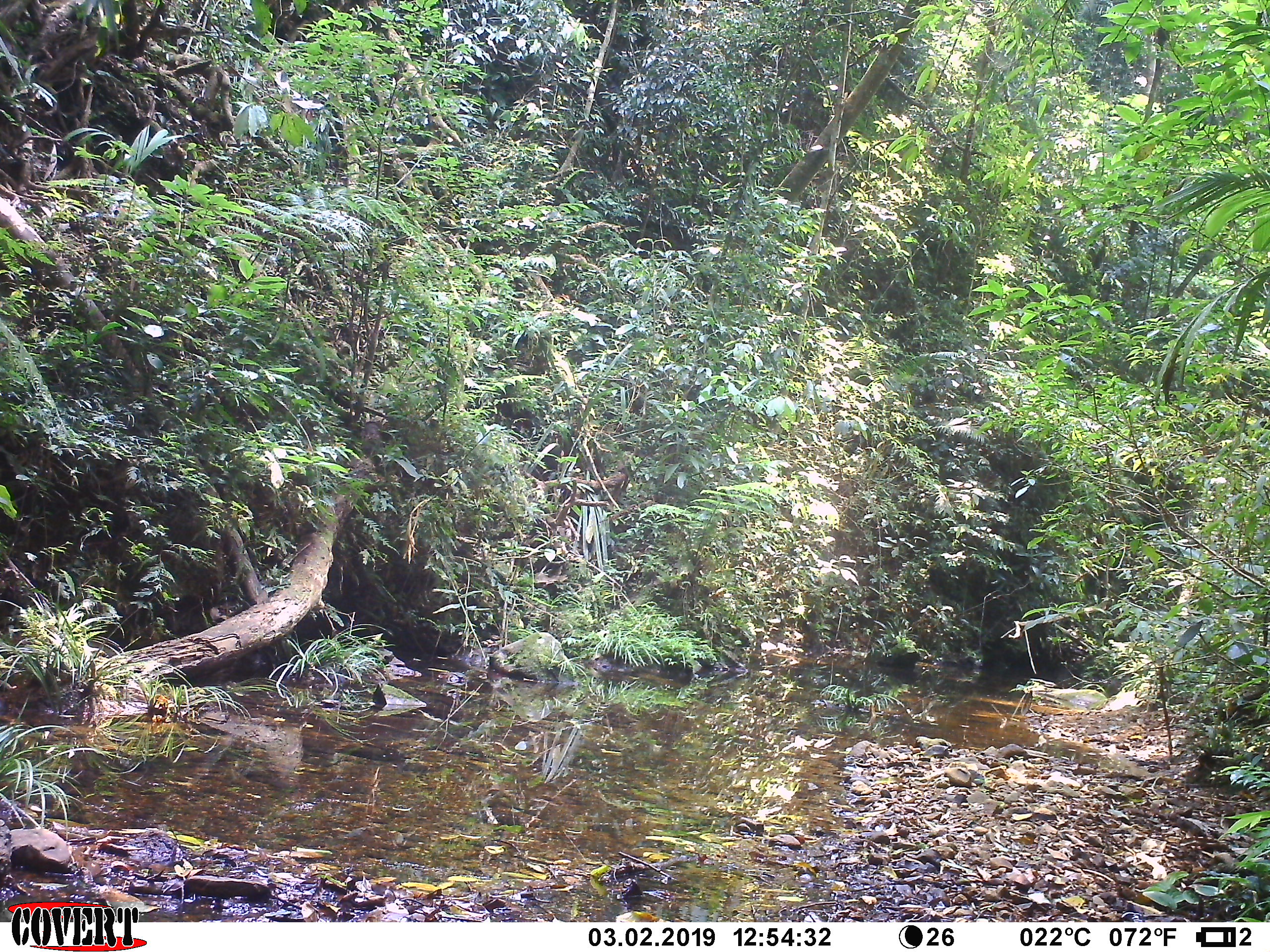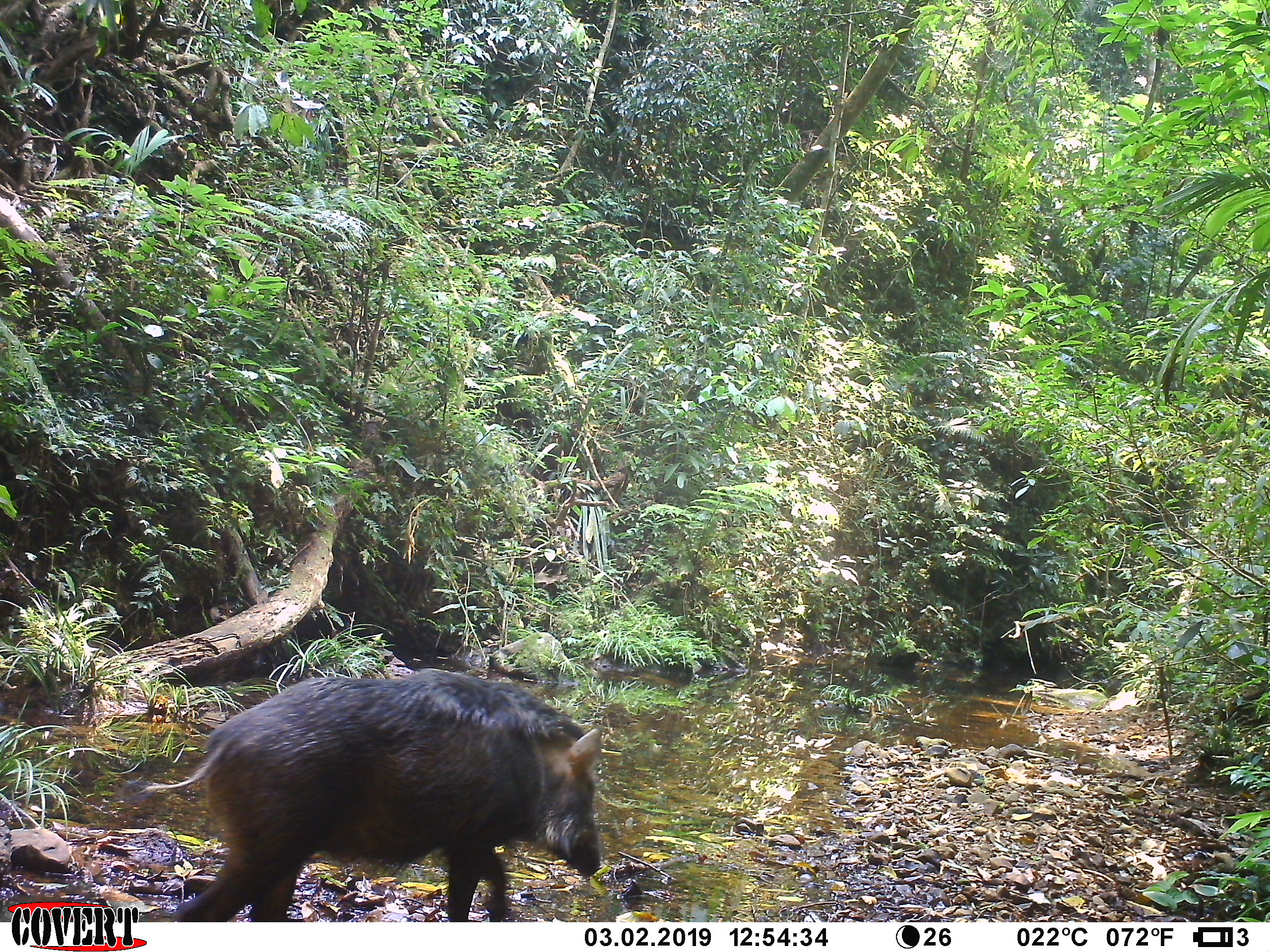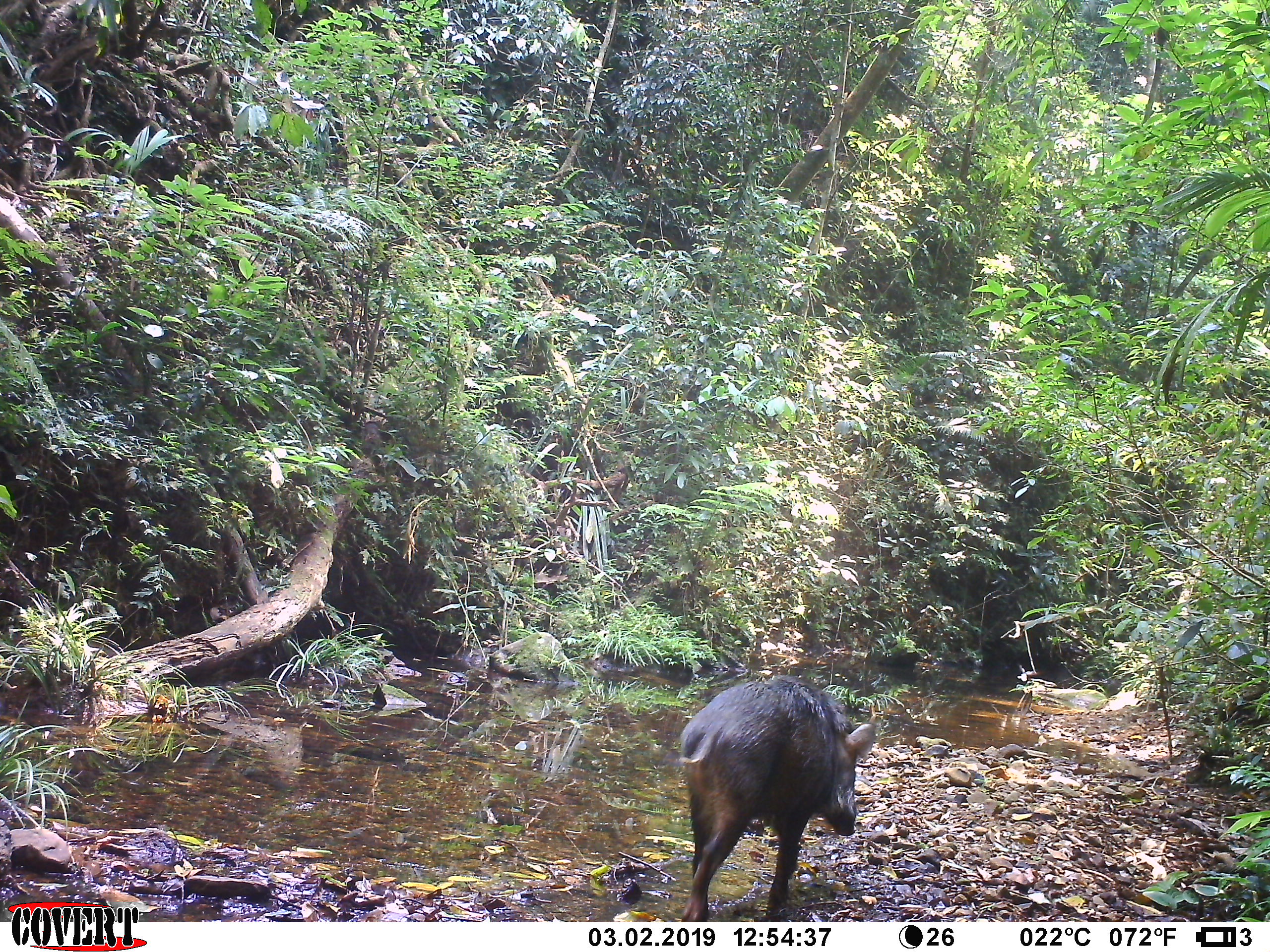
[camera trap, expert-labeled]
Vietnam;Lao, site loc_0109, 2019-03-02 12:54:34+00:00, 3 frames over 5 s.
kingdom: Animalia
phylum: Chordata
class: Mammalia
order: Artiodactyla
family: Suidae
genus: Sus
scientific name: Sus scrofa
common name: eurasian wild pig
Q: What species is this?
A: Eurasian wild pig (Sus scrofa).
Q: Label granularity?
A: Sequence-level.